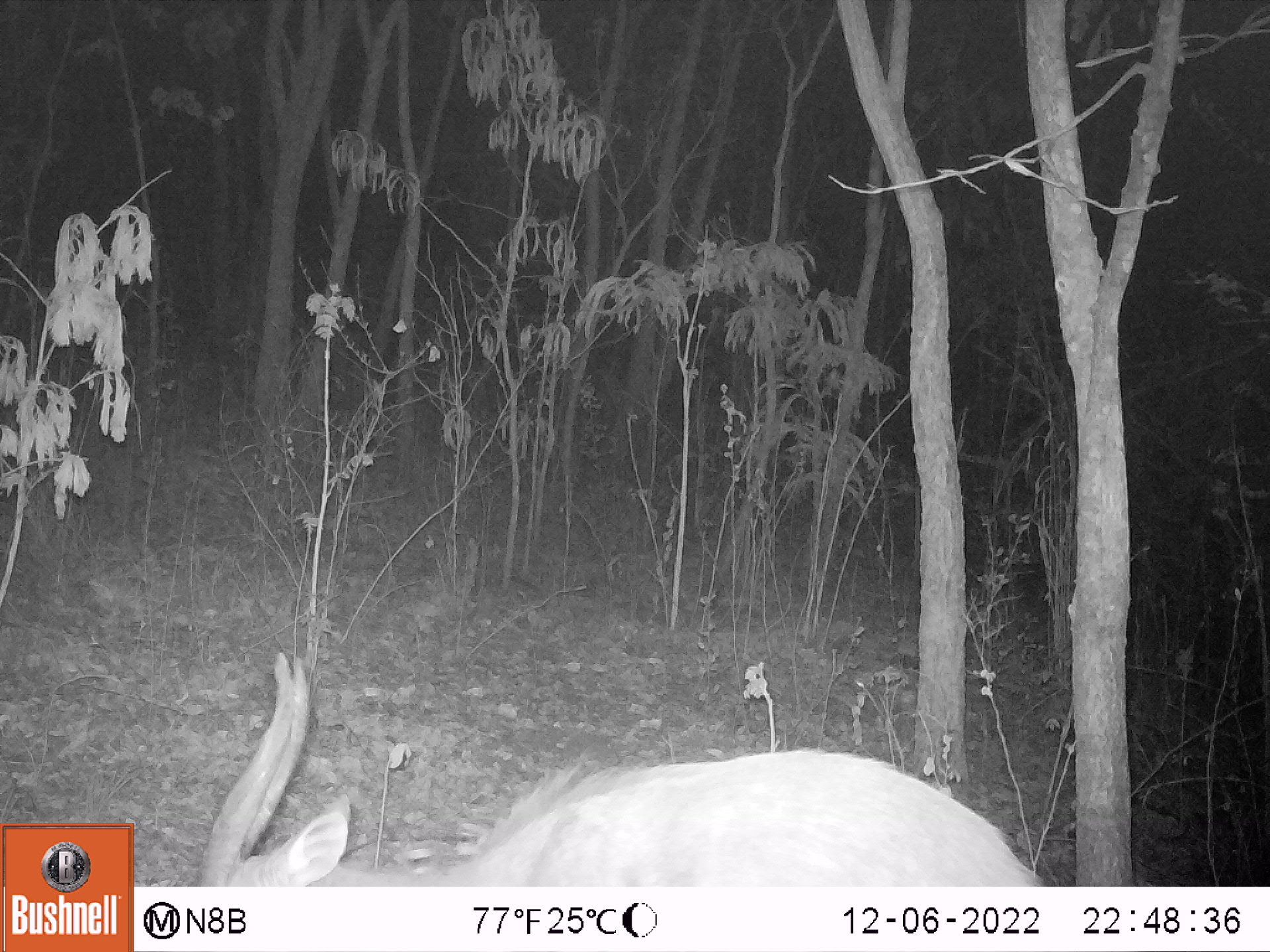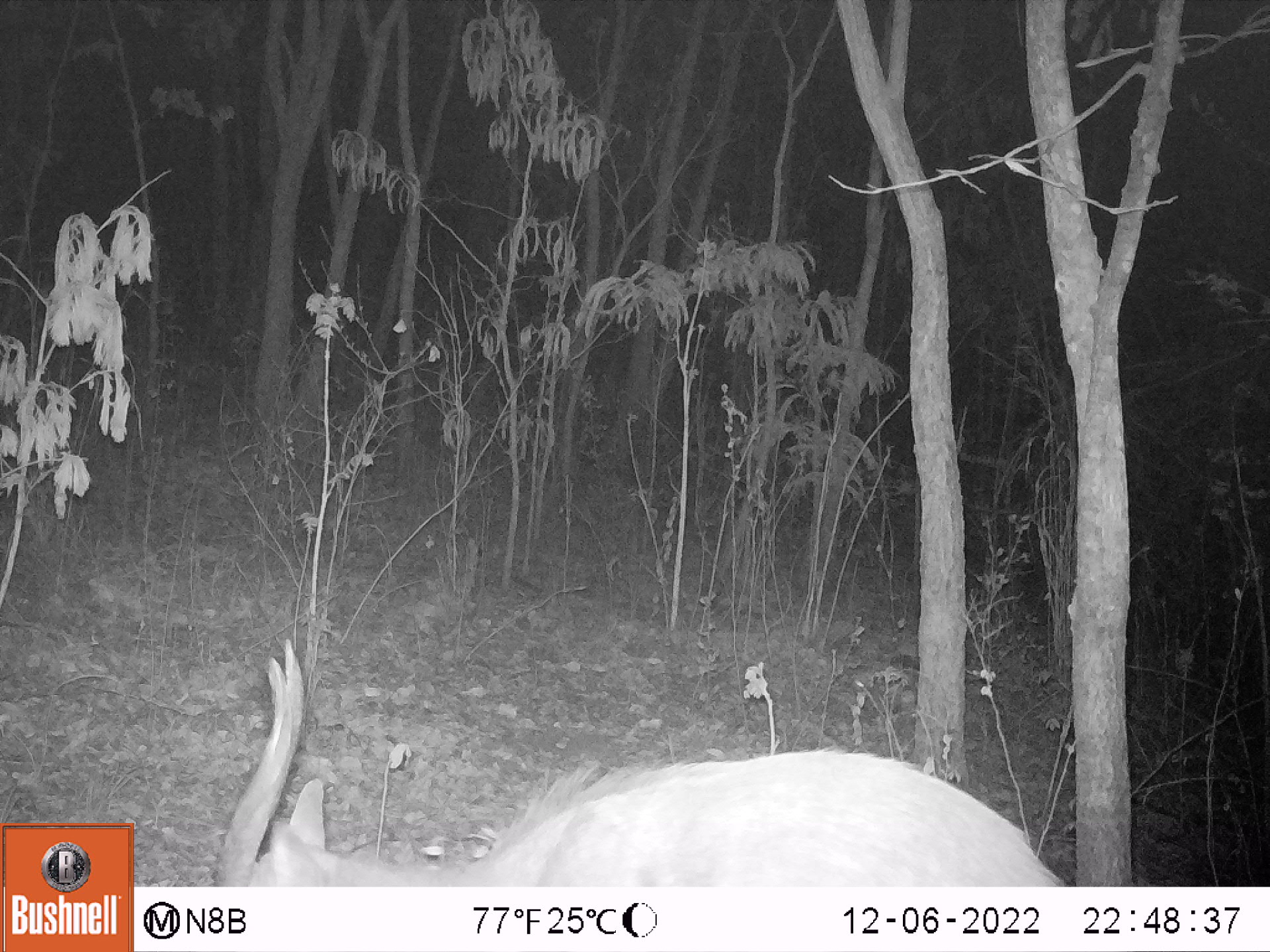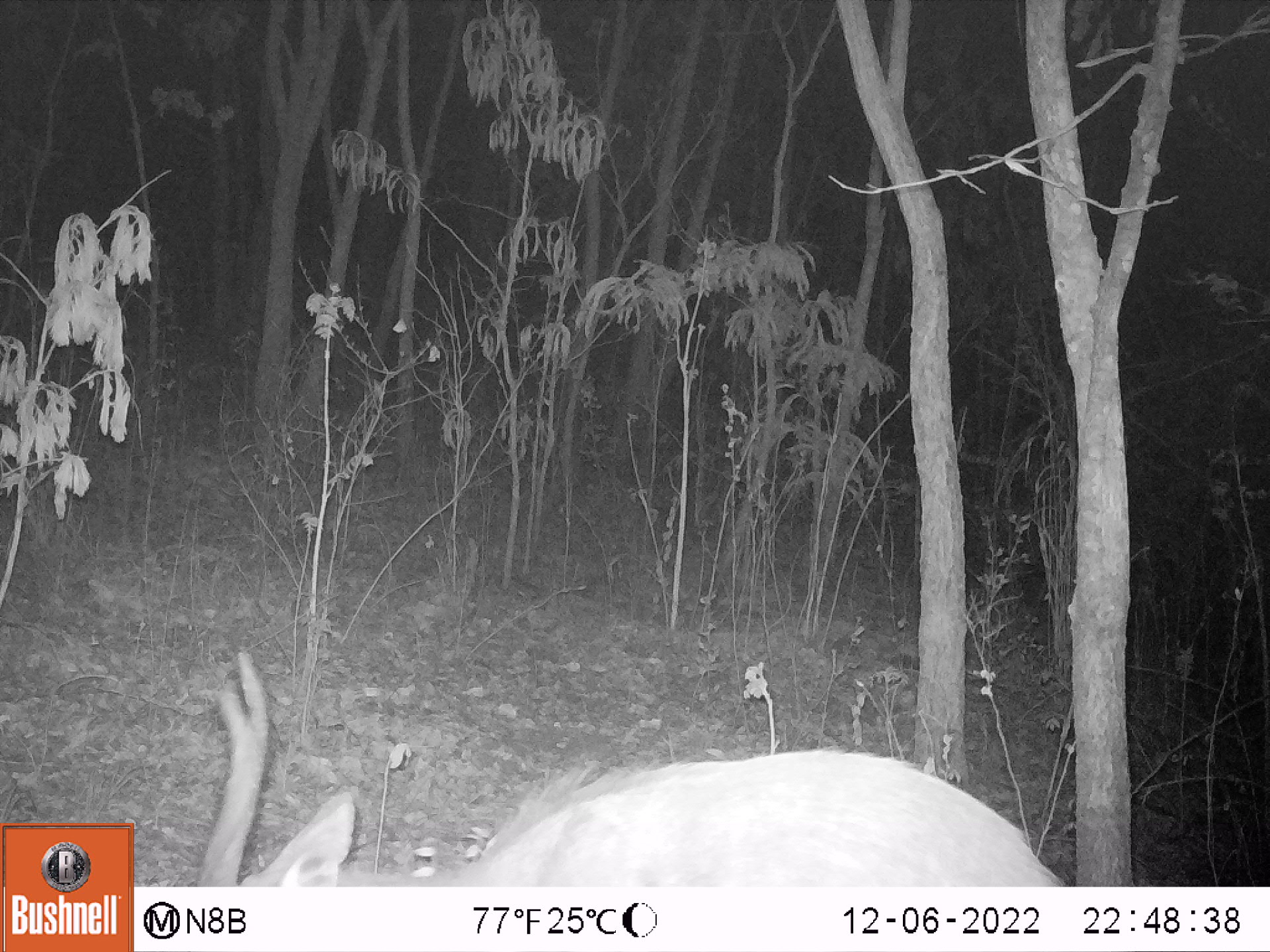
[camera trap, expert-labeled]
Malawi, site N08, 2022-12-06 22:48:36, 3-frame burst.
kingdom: Animalia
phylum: Chordata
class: Mammalia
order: Artiodactyla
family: Bovidae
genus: Tragelaphus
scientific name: Tragelaphus sylvaticus sylvaticus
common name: cape bushbuck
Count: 1.